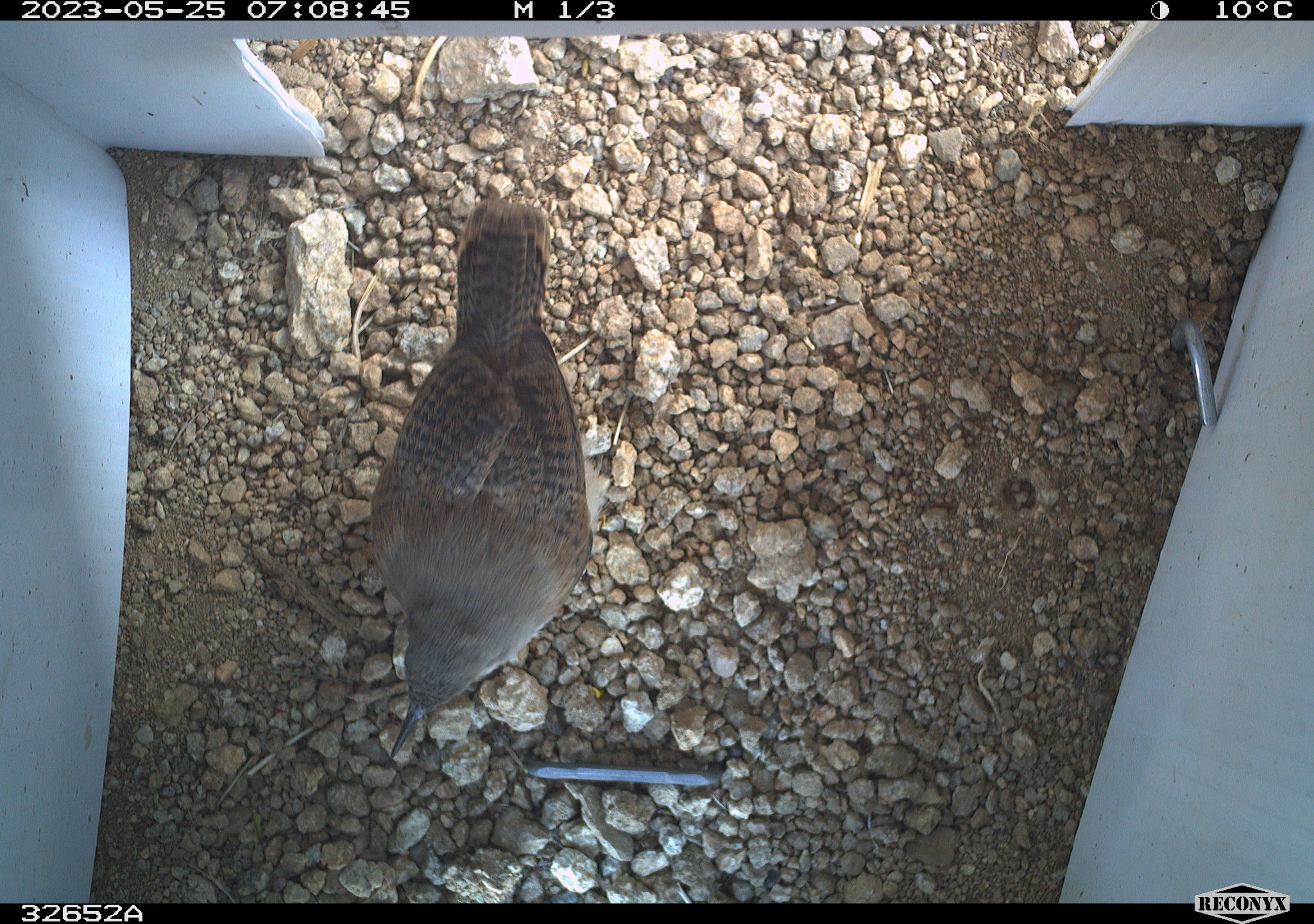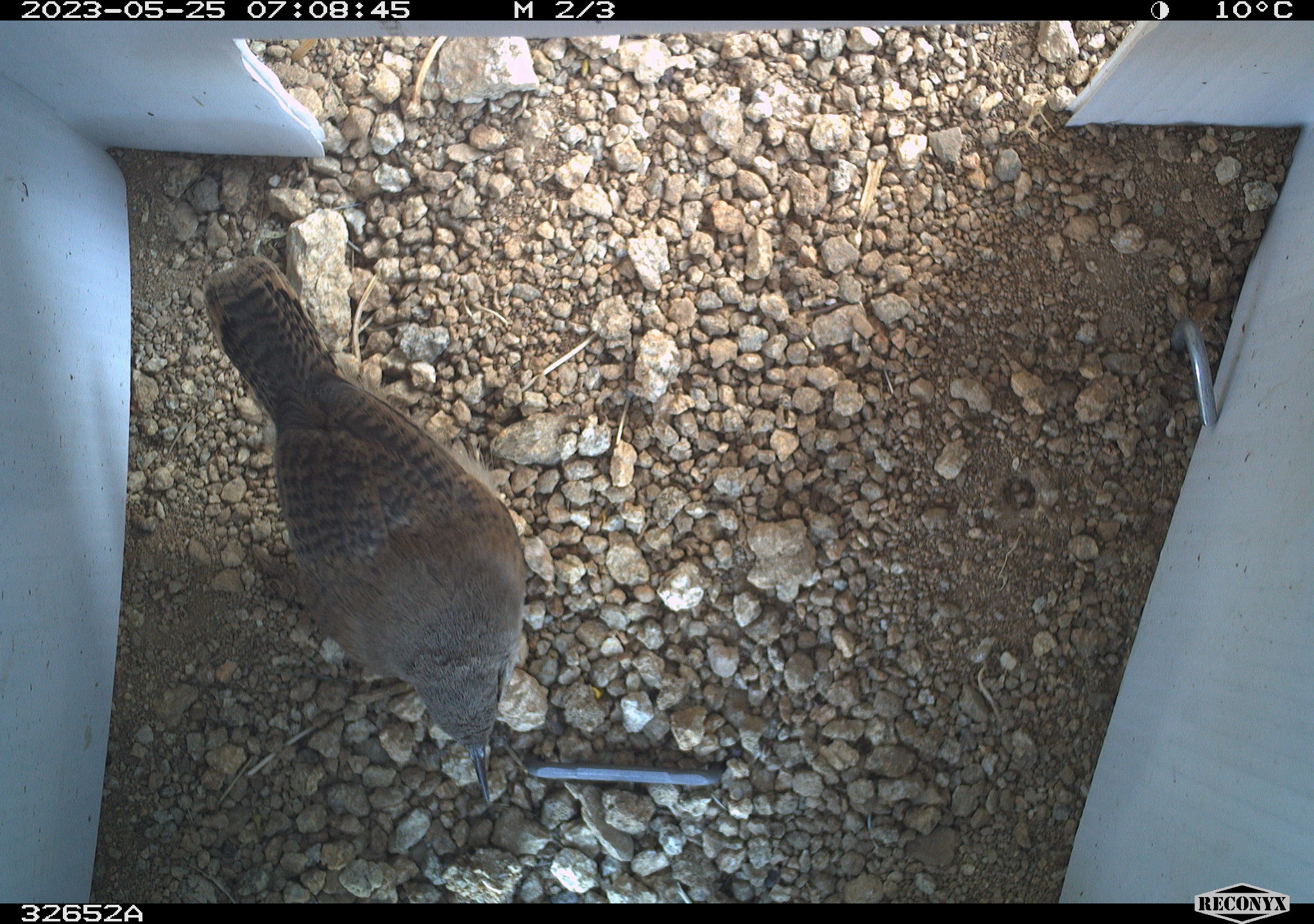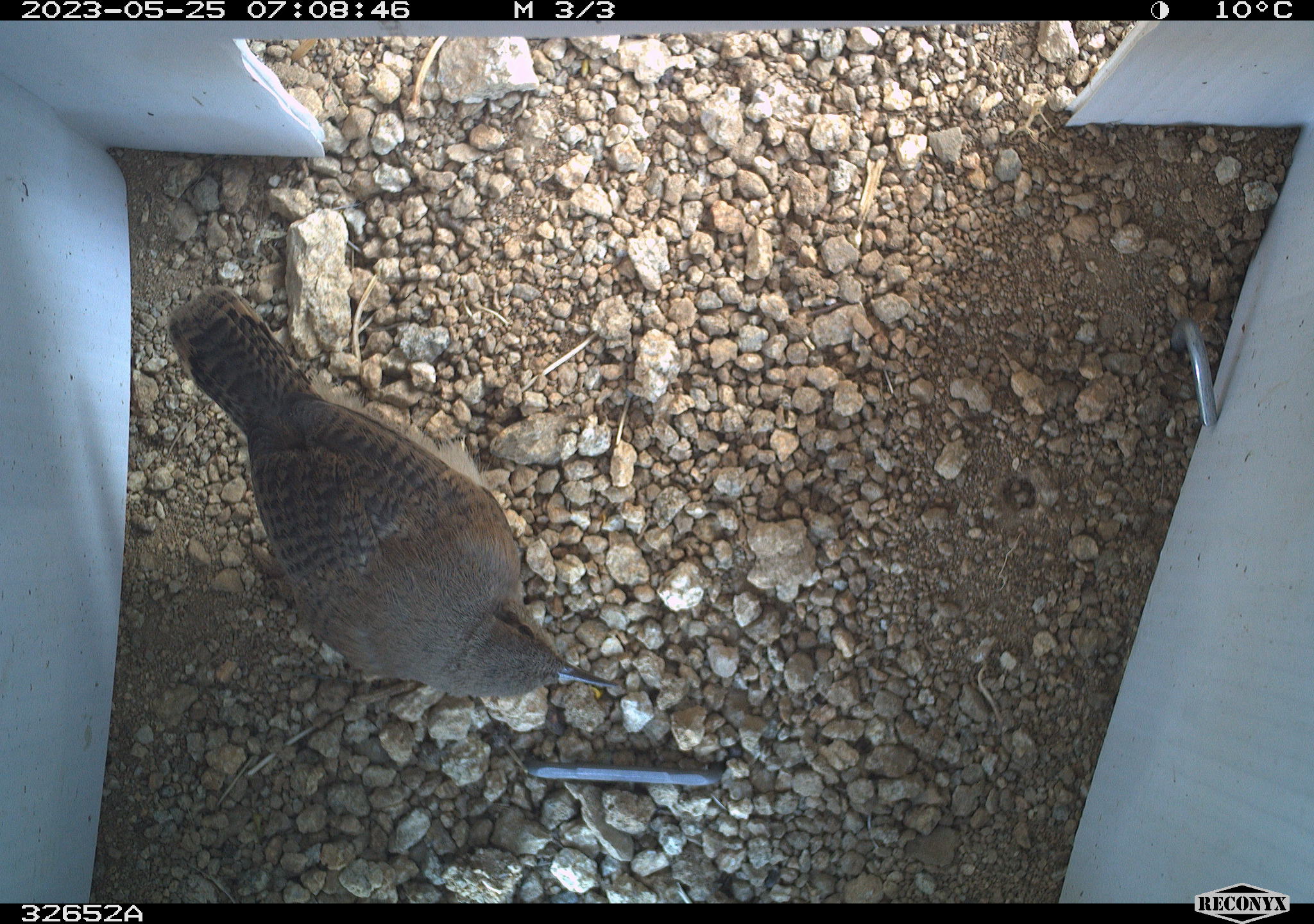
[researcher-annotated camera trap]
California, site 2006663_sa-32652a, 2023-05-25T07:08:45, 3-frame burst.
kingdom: Animalia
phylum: Chordata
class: Aves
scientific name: Aves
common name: bird